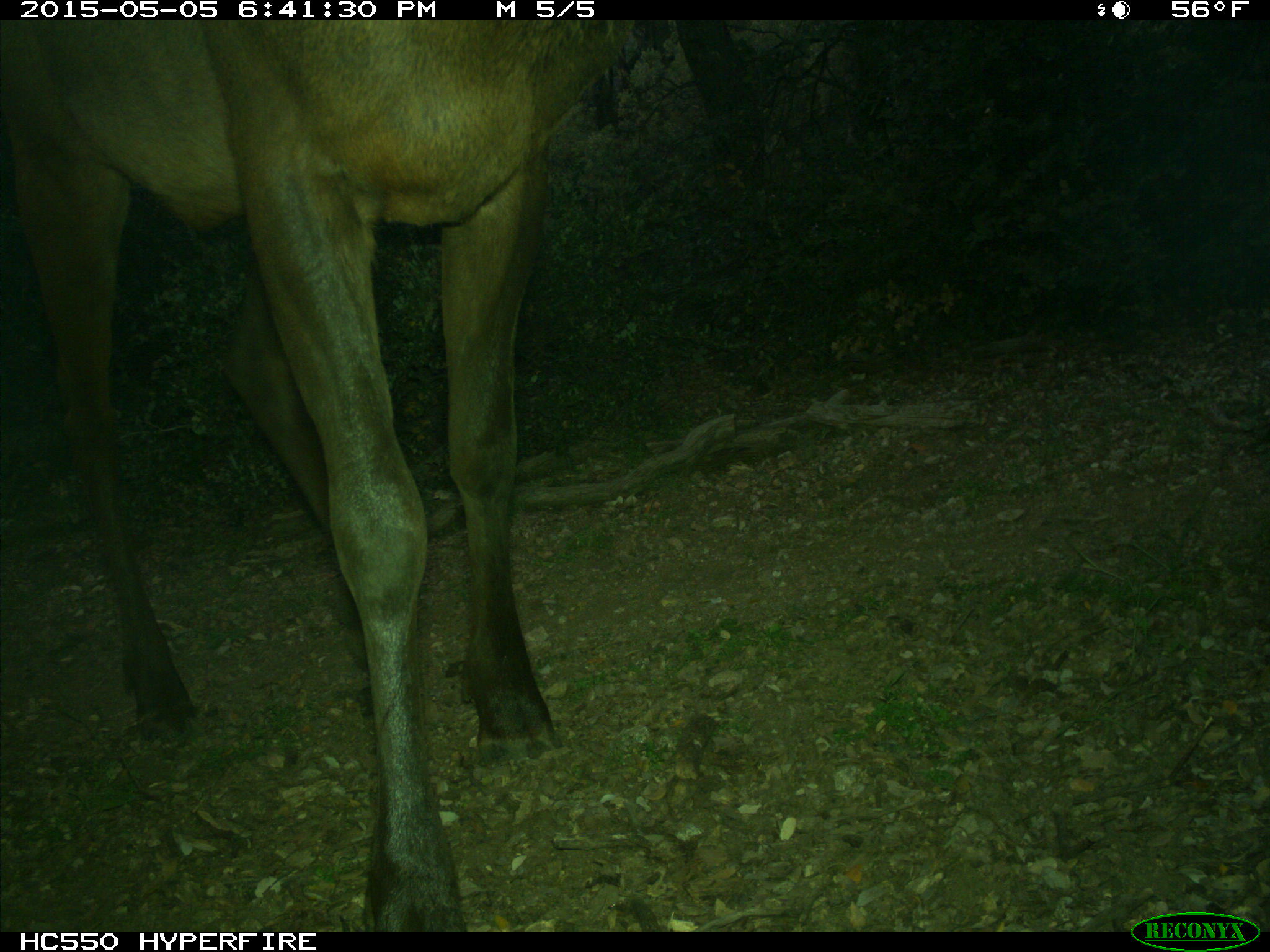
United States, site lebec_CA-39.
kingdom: Animalia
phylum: Chordata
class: Mammalia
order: Artiodactyla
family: Cervidae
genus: Cervus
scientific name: Cervus canadensis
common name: elk